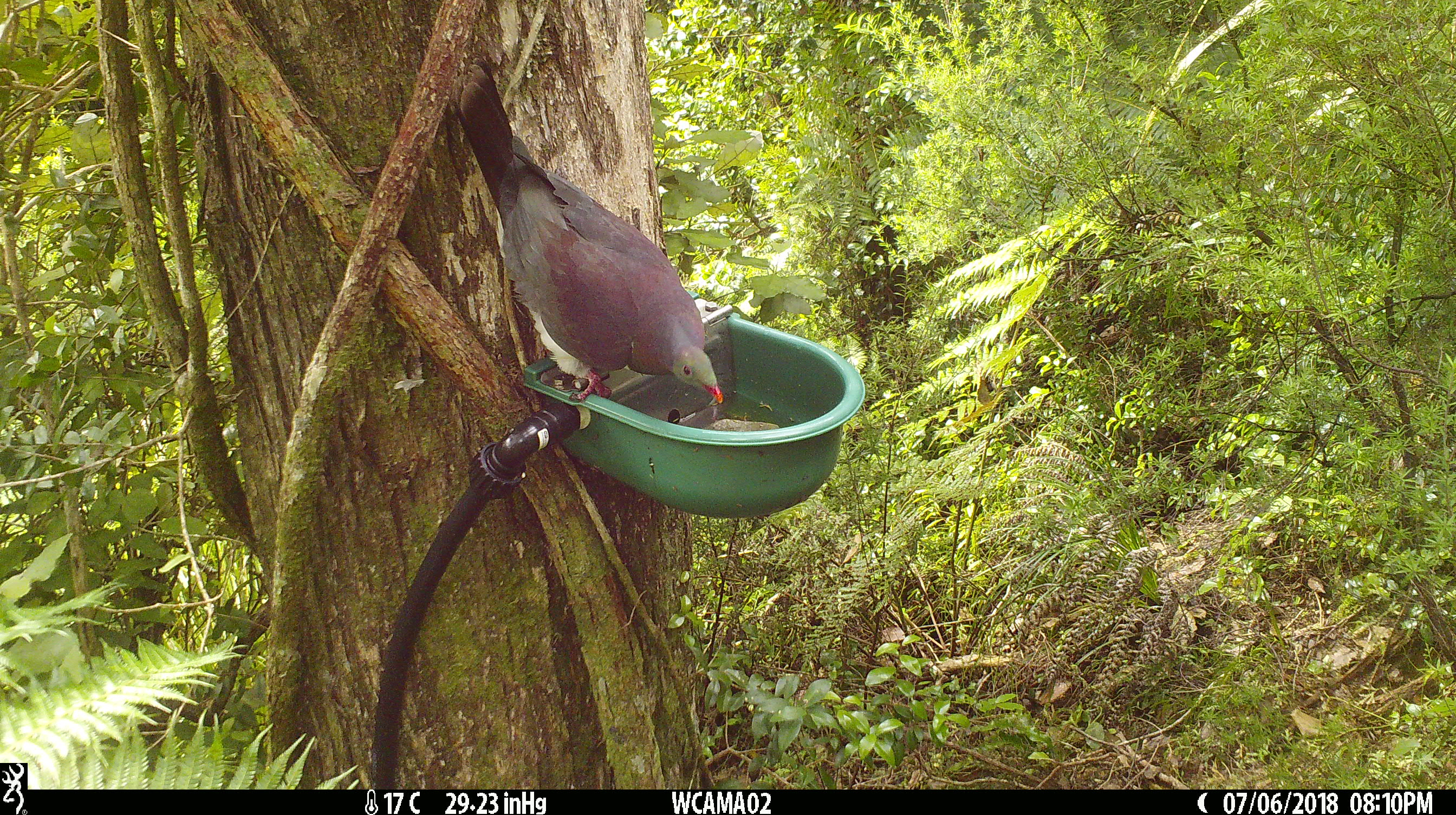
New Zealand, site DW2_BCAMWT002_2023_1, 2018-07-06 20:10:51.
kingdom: Animalia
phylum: Chordata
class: Aves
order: Columbiformes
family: Columbidae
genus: Hemiphaga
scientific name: Hemiphaga novaeseelandiae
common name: new zealand pigeon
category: kereru